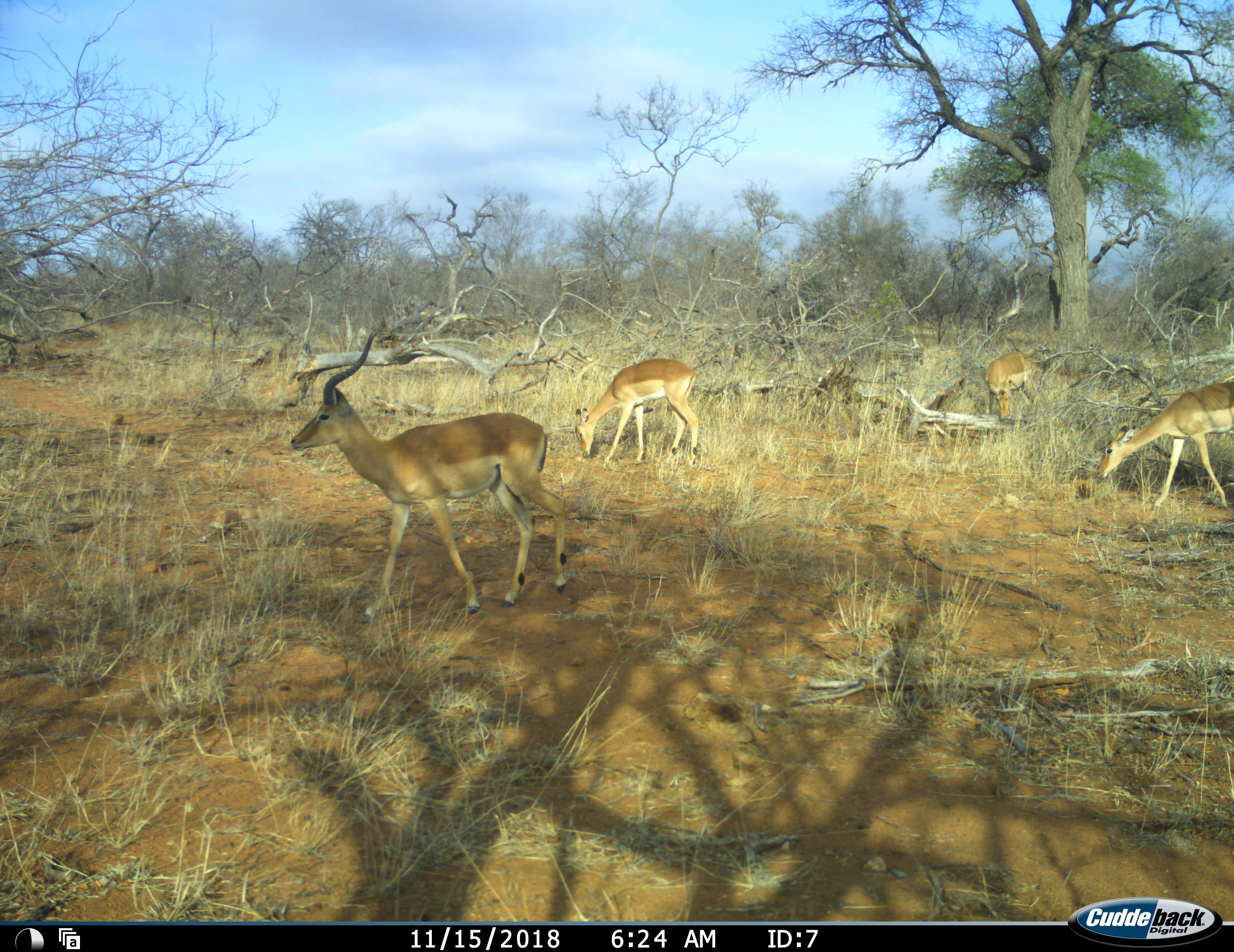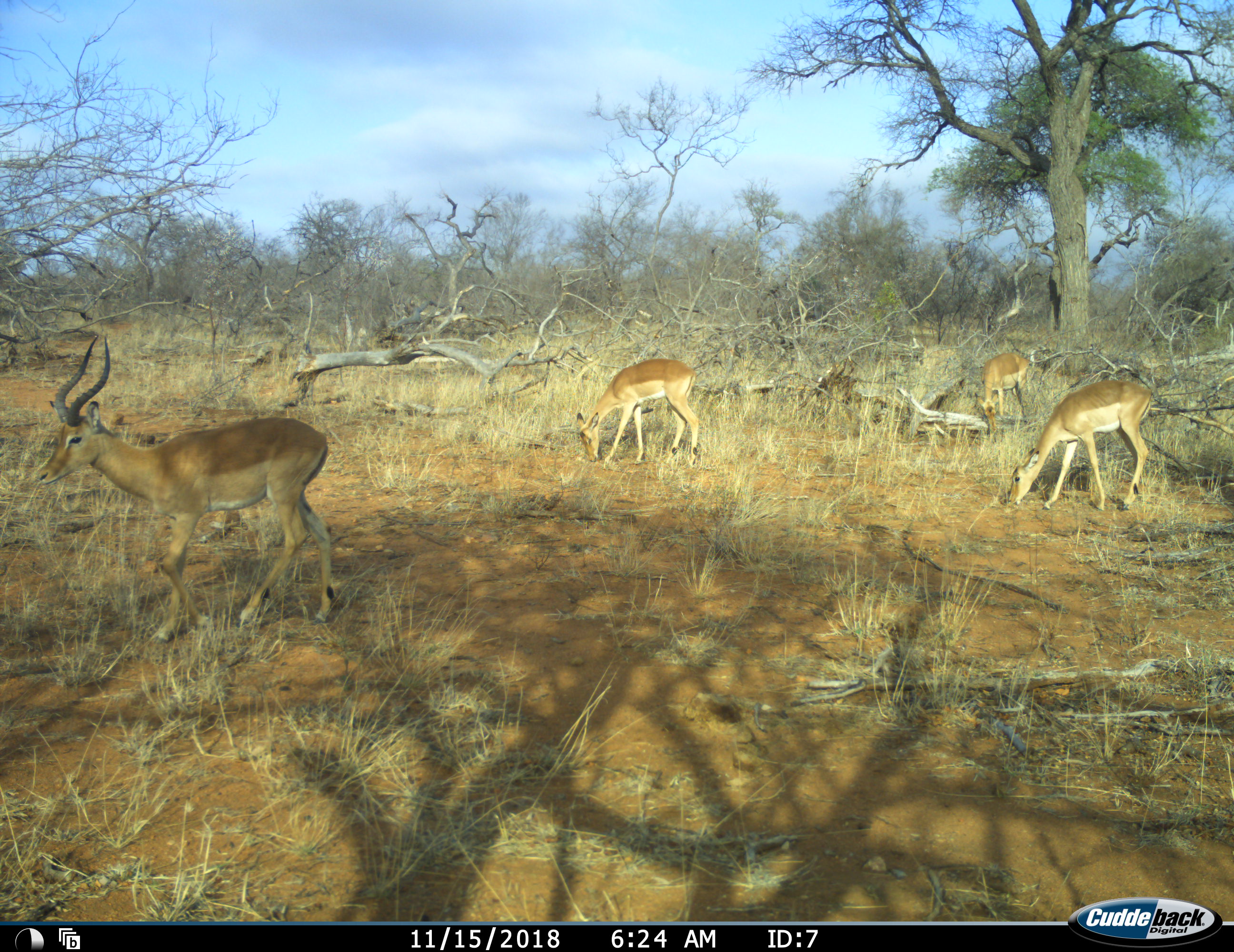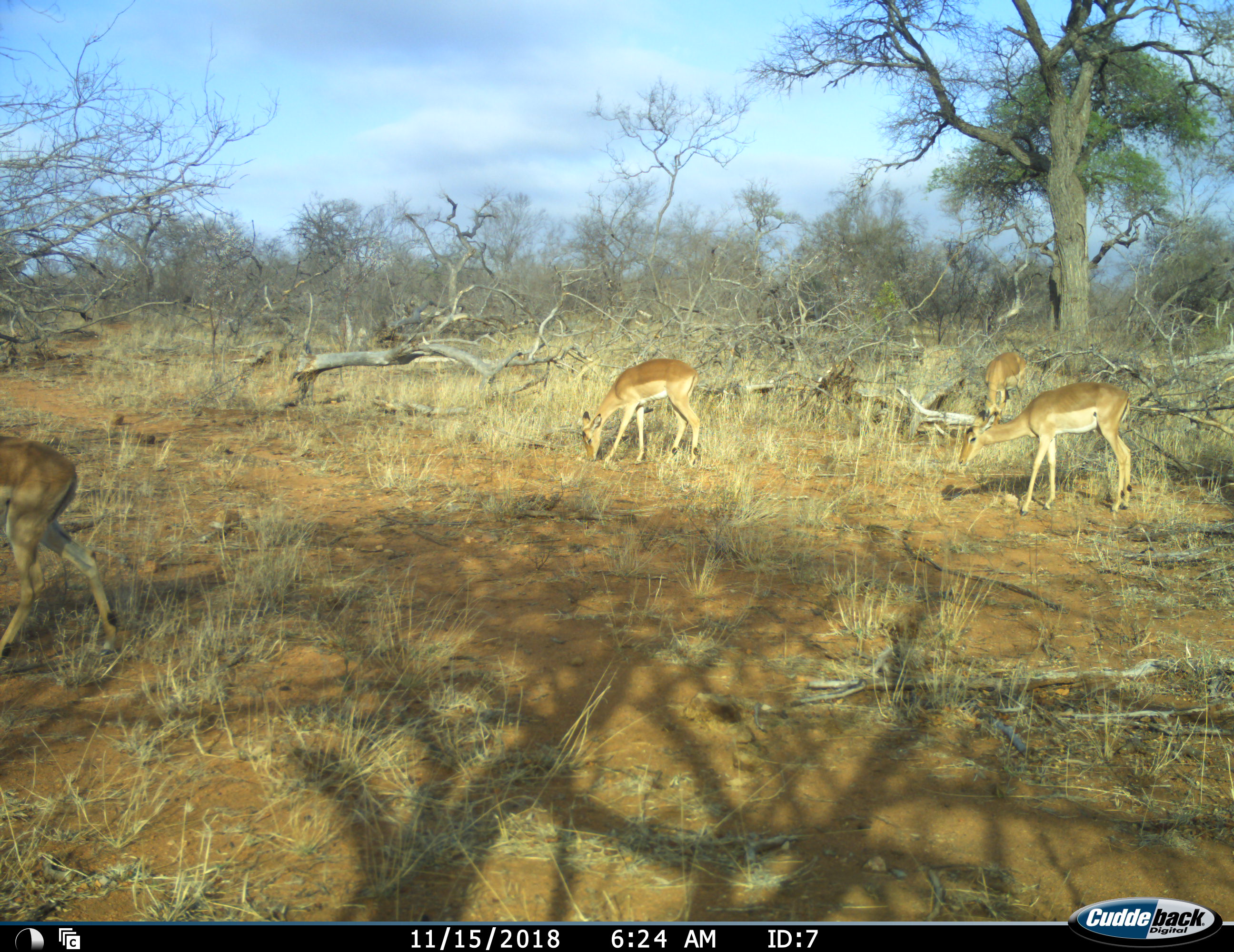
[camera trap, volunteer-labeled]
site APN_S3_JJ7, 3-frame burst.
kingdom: Animalia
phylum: Chordata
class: Mammalia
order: Artiodactyla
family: Bovidae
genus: Aepyceros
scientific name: Aepyceros melampus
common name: impala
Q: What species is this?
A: Impala (Aepyceros melampus).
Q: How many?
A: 4.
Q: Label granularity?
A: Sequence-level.